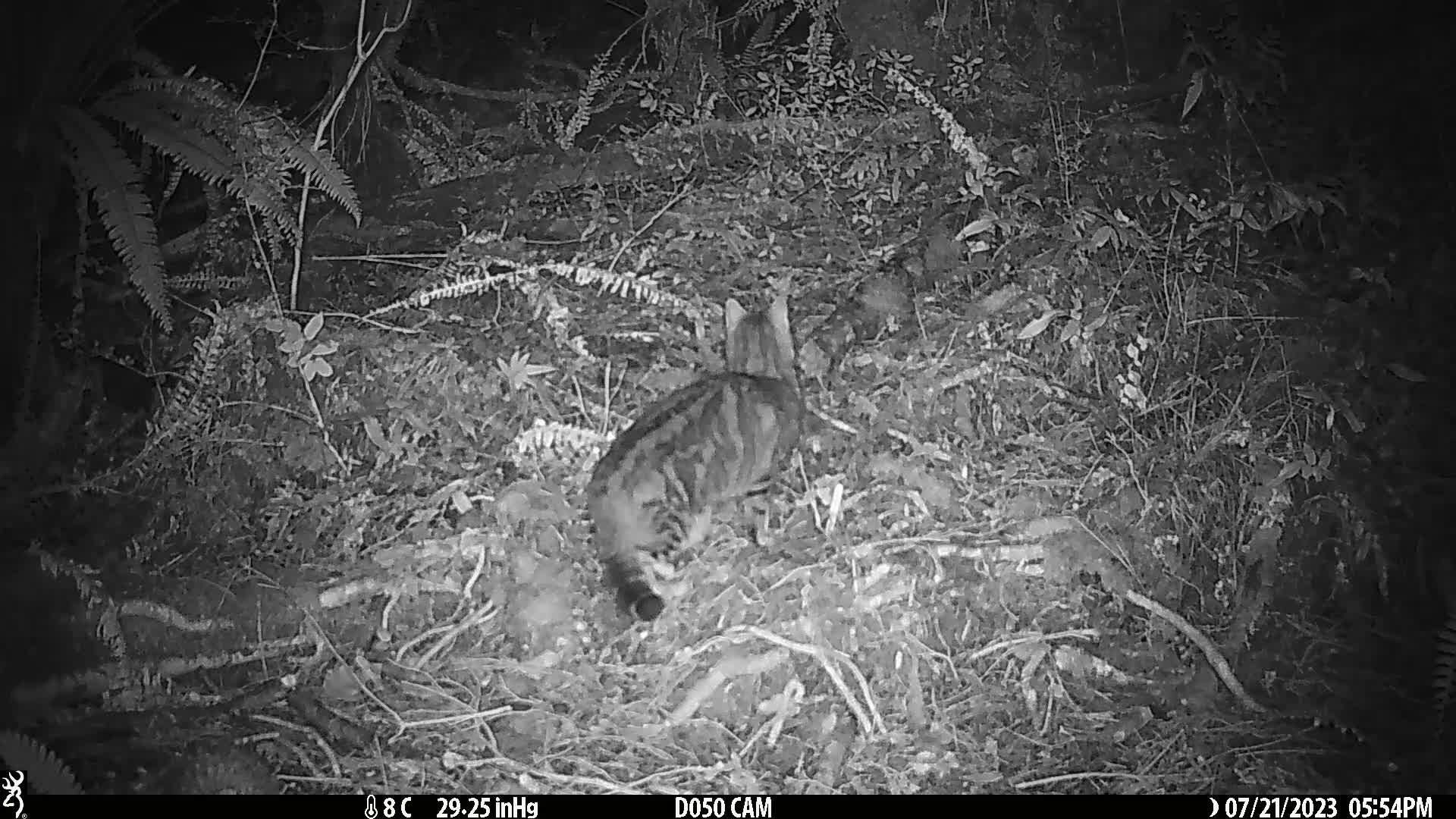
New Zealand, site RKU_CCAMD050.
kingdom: Animalia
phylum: Chordata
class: Mammalia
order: Carnivora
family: Felidae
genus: Felis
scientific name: Felis catus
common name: domestic cat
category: cat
Cat (domestic cat) (Felis catus).